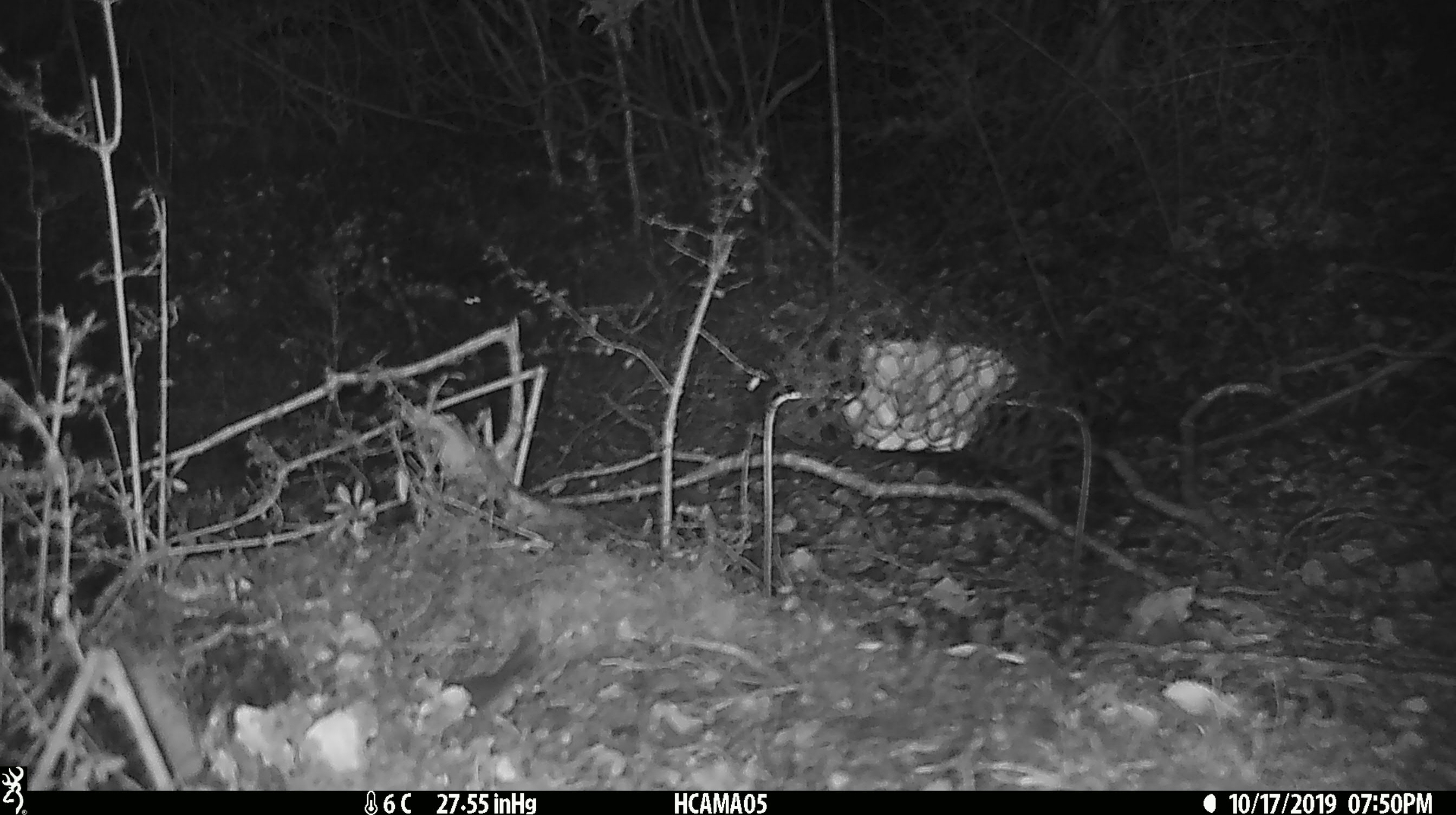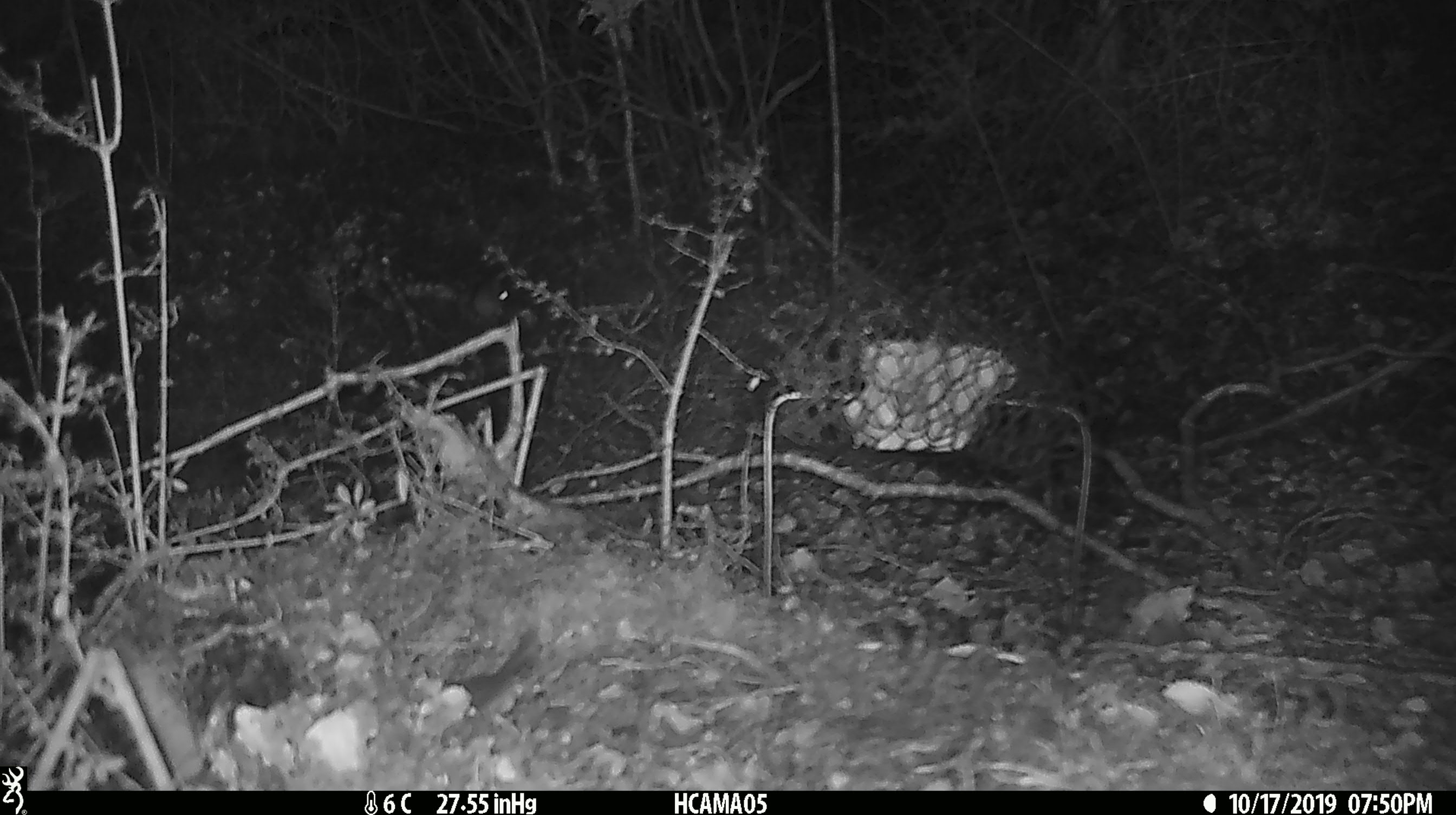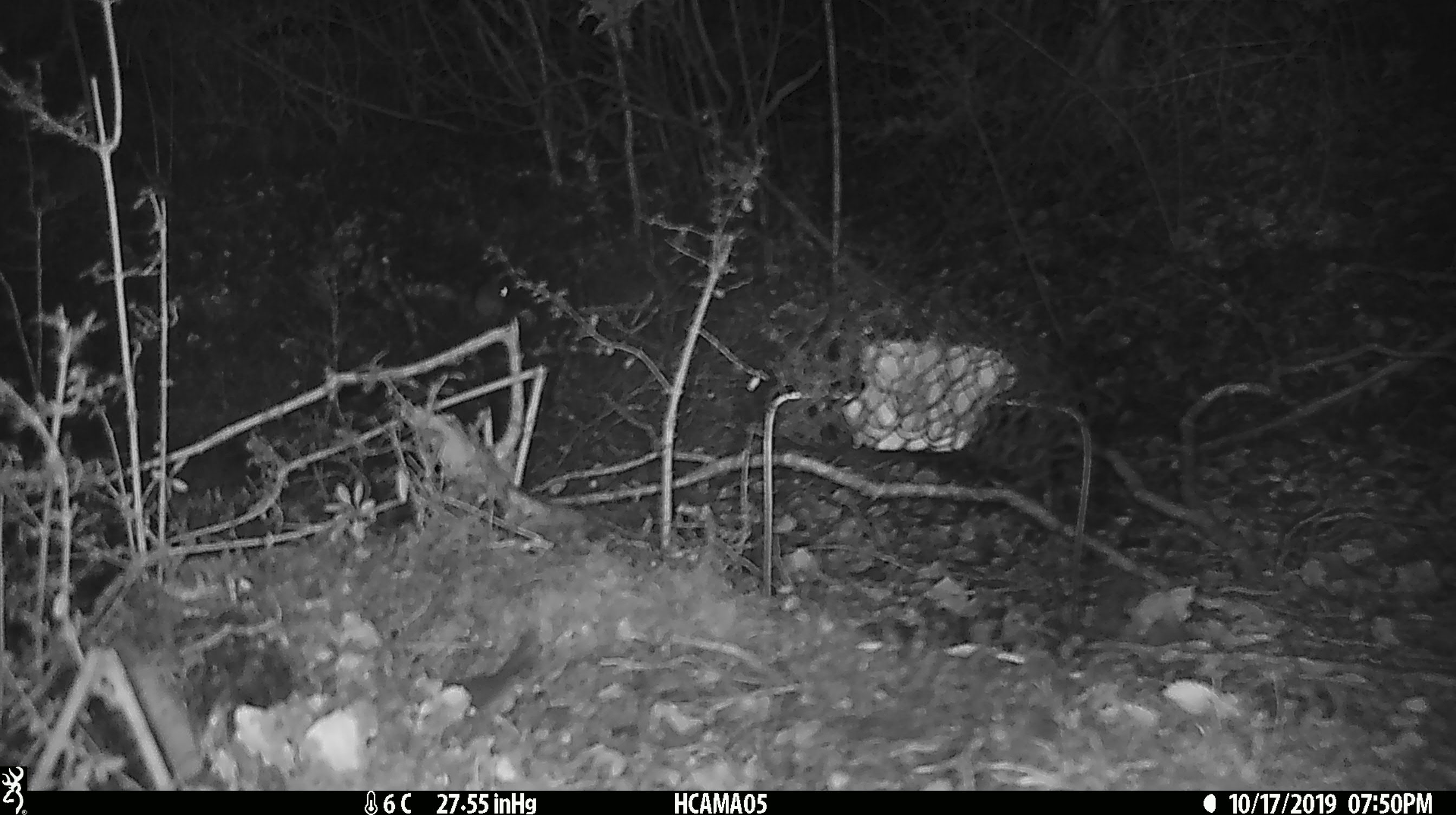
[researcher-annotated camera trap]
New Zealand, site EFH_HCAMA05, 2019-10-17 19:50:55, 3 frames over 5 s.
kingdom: Animalia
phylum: Chordata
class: Mammalia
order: Rodentia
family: Muridae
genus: Mus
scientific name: Mus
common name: mouse